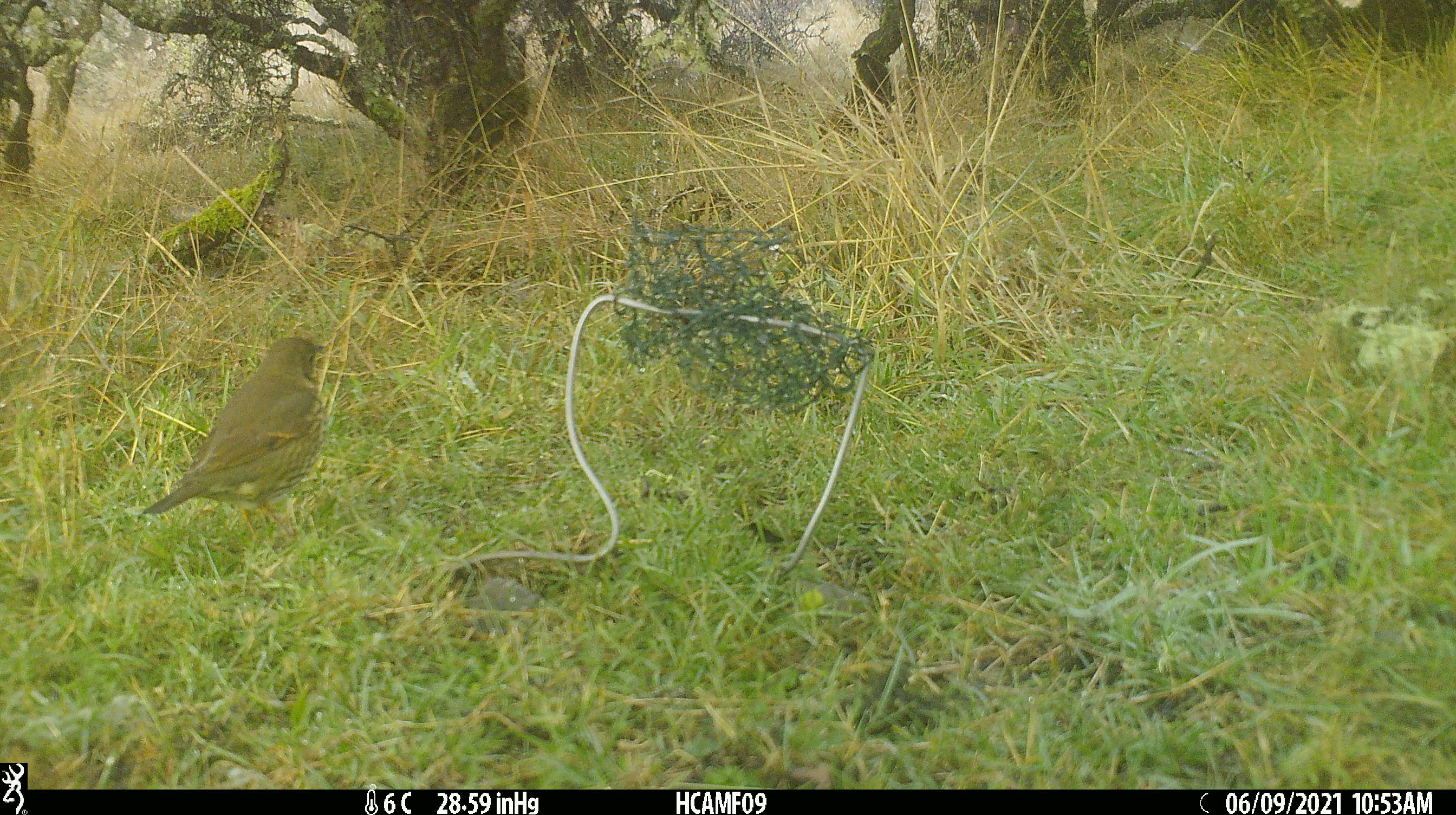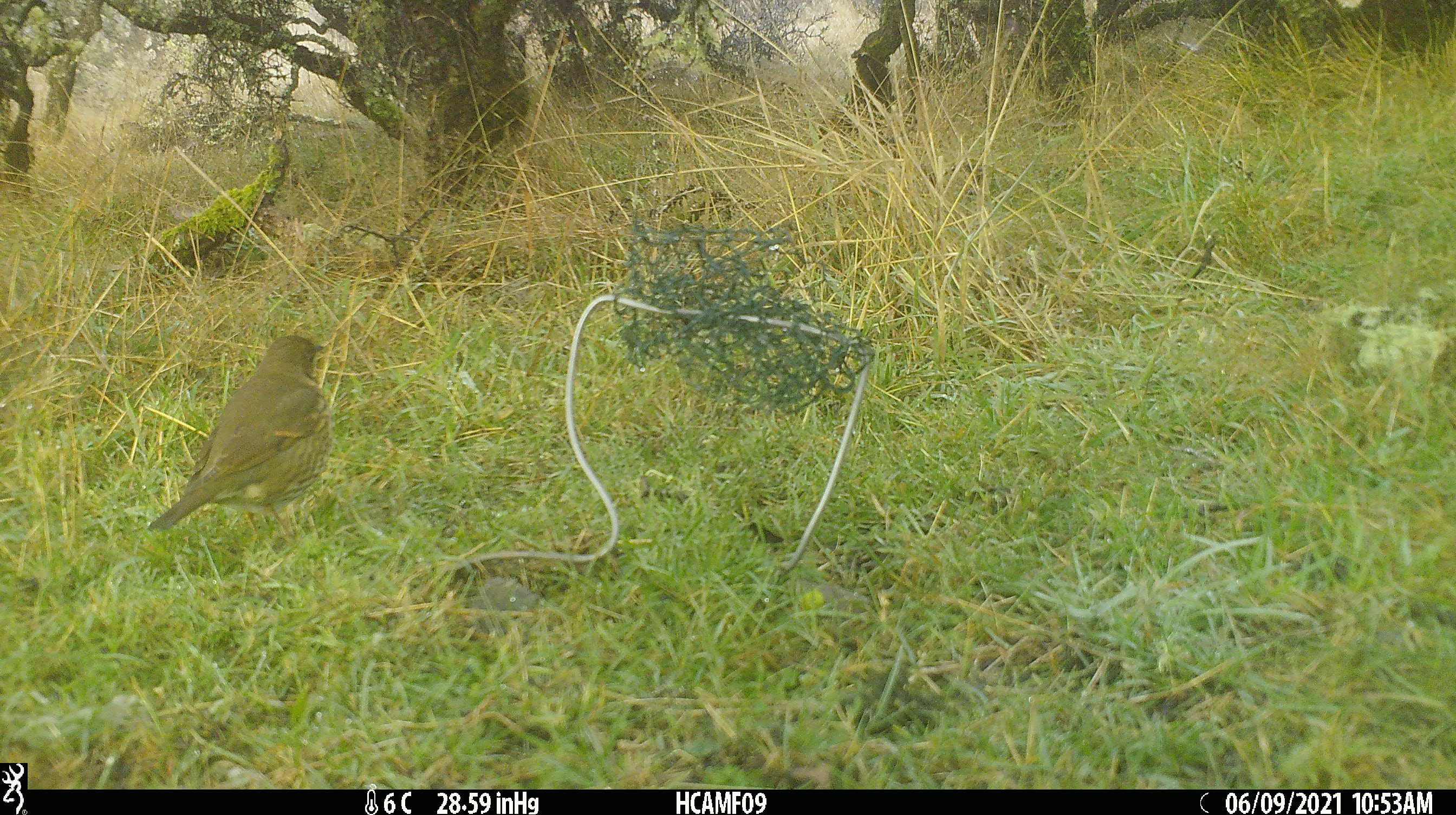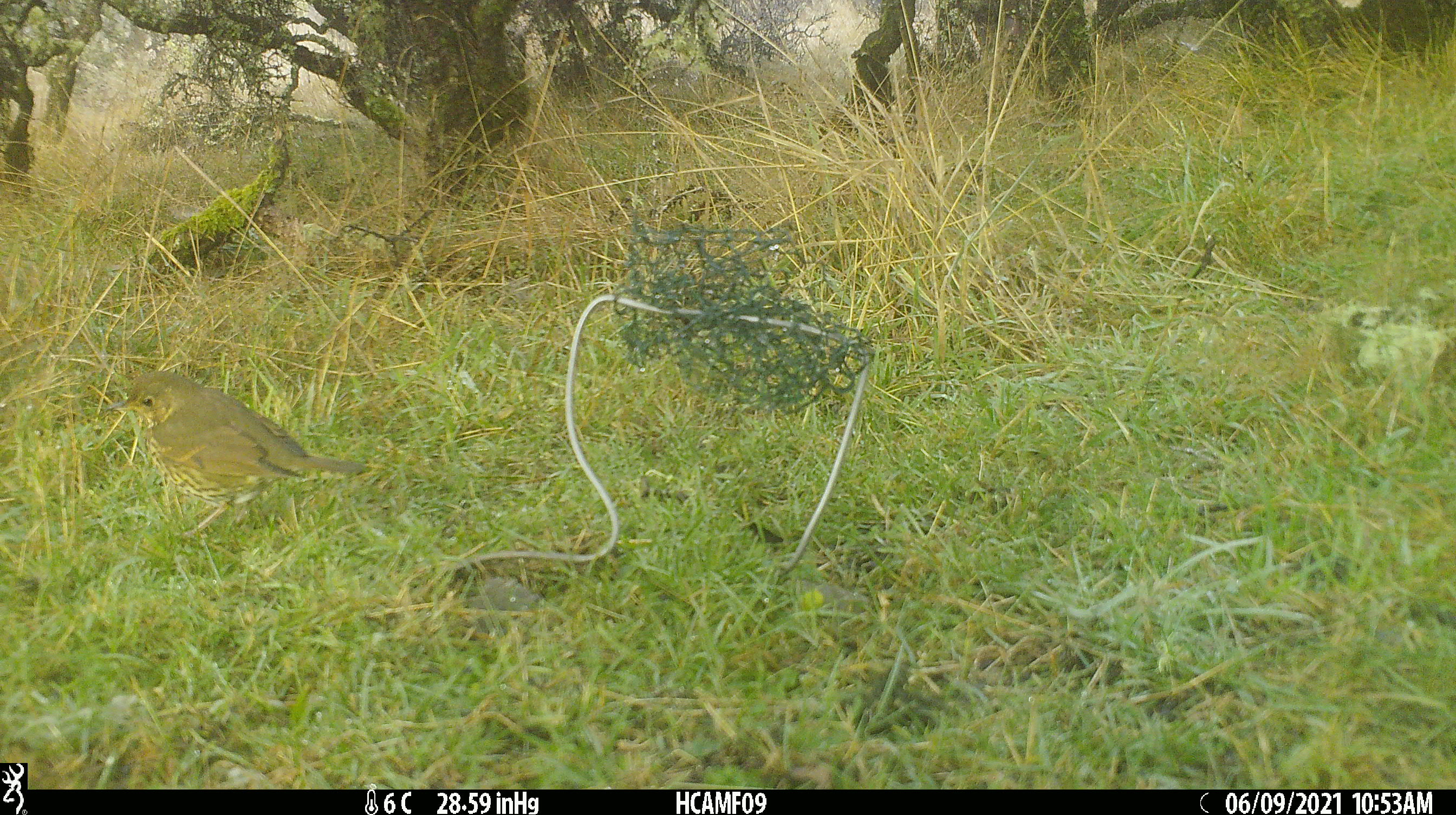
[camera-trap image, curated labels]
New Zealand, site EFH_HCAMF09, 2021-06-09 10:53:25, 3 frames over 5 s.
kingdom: Animalia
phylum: Chordata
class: Aves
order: Passeriformes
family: Turdidae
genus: Turdus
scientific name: Turdus philomelos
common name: song thrush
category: thrush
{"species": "thrush (song thrush) (Turdus philomelos)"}